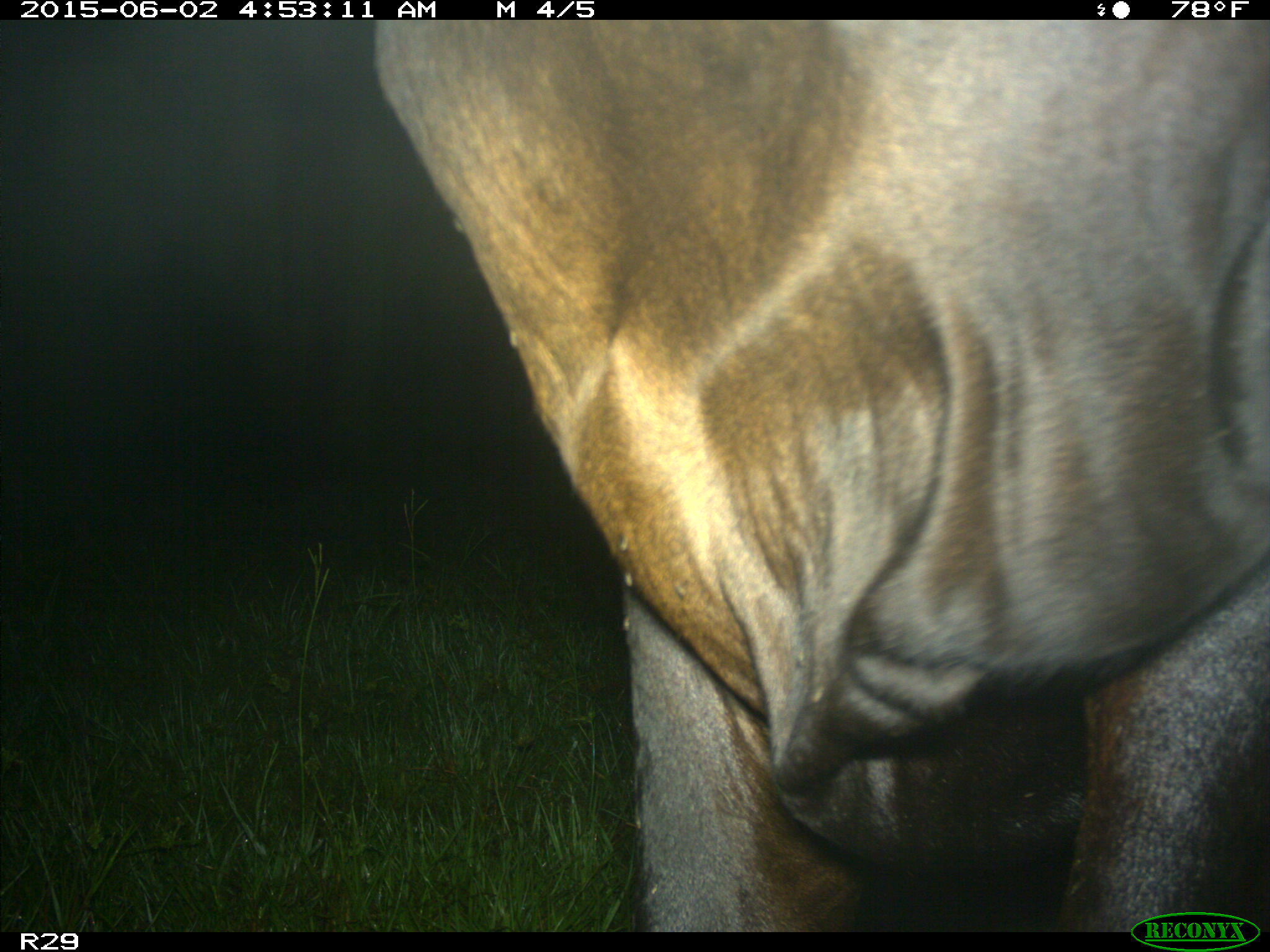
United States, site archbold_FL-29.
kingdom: Animalia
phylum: Chordata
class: Mammalia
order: Artiodactyla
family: Bovidae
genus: Bos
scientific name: Bos taurus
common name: domestic cow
Bos taurus (domestic cow).